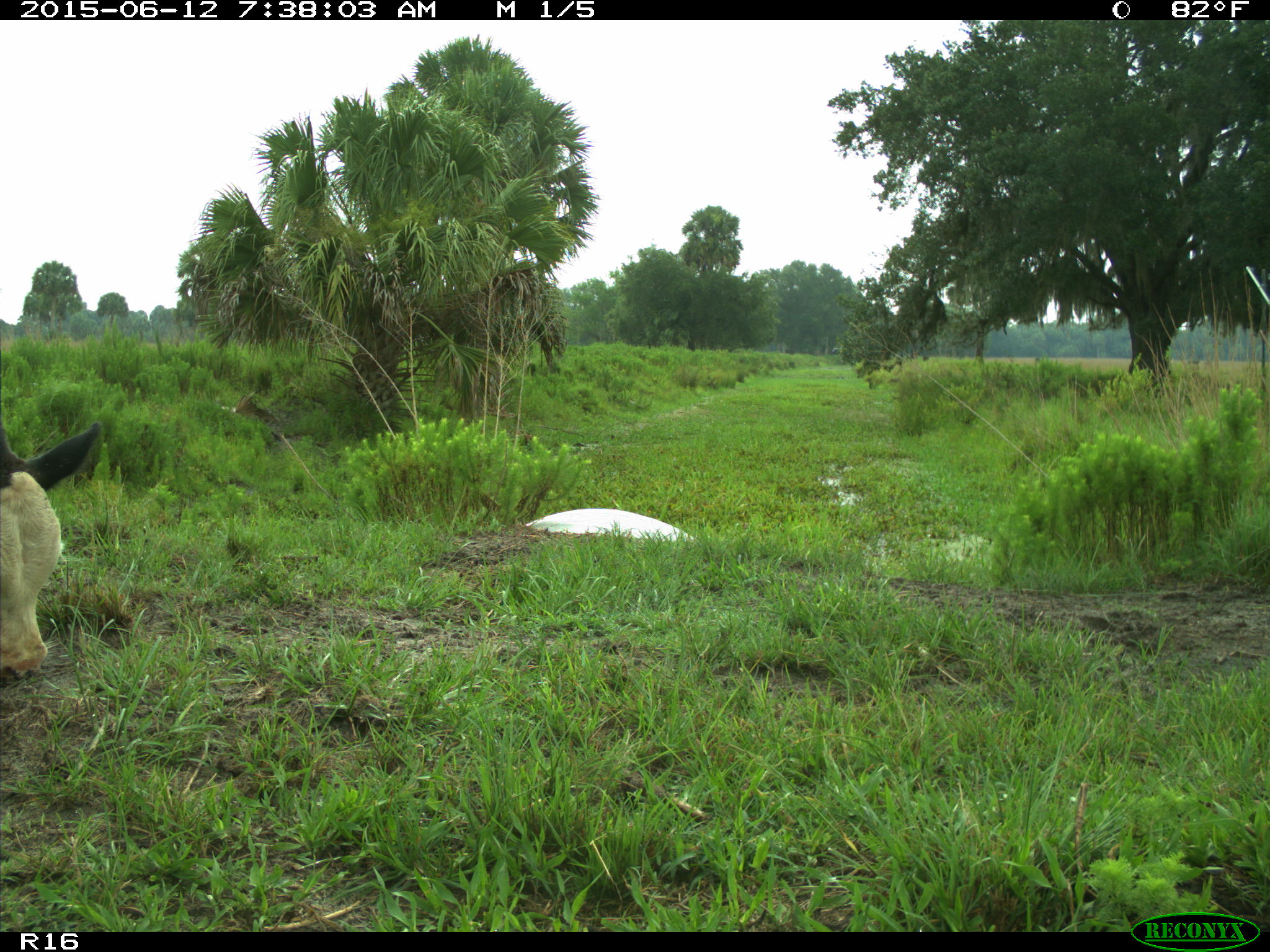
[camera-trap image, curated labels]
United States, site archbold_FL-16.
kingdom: Animalia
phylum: Chordata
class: Mammalia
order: Artiodactyla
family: Bovidae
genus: Bos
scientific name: Bos taurus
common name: domestic cow